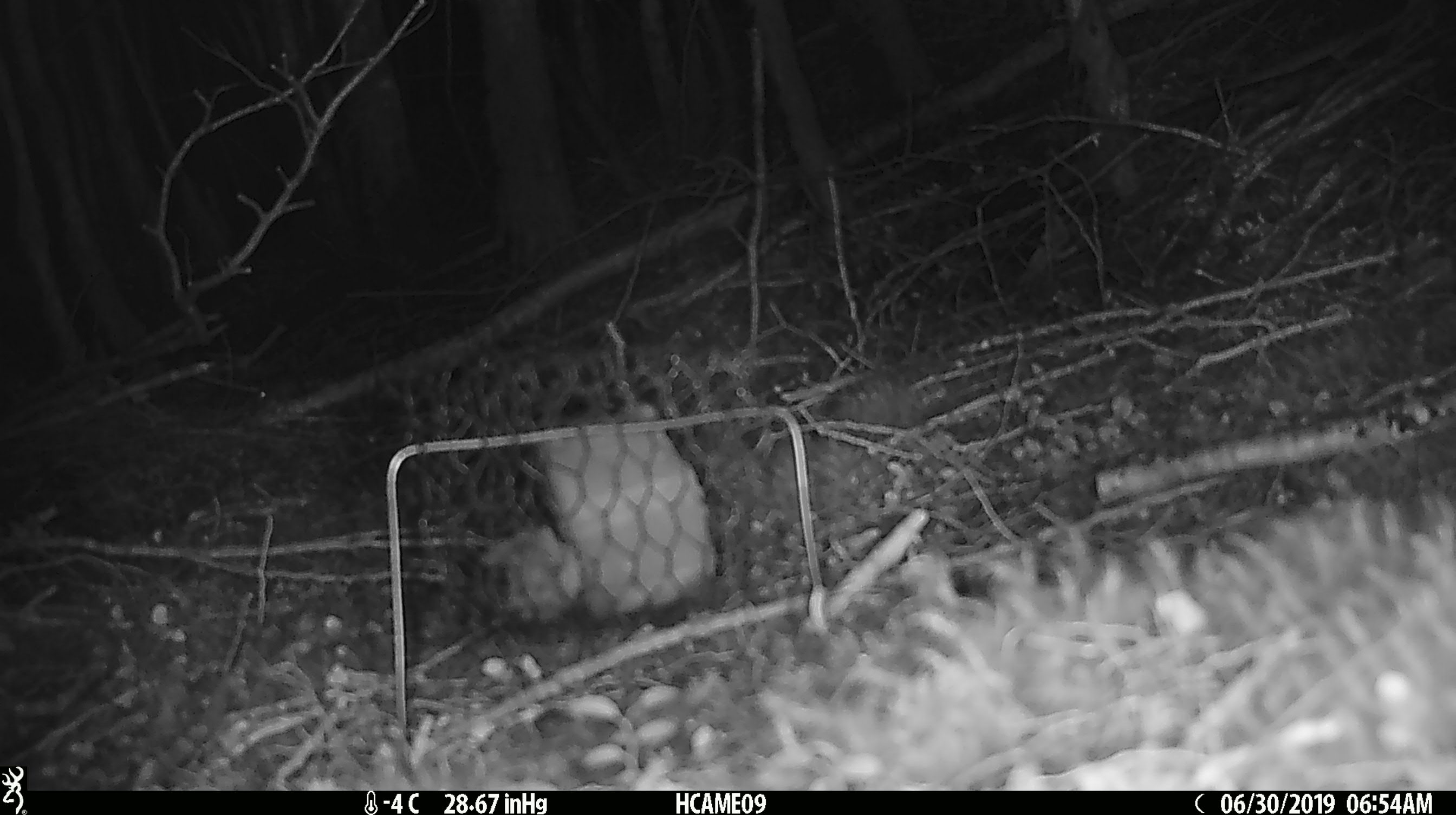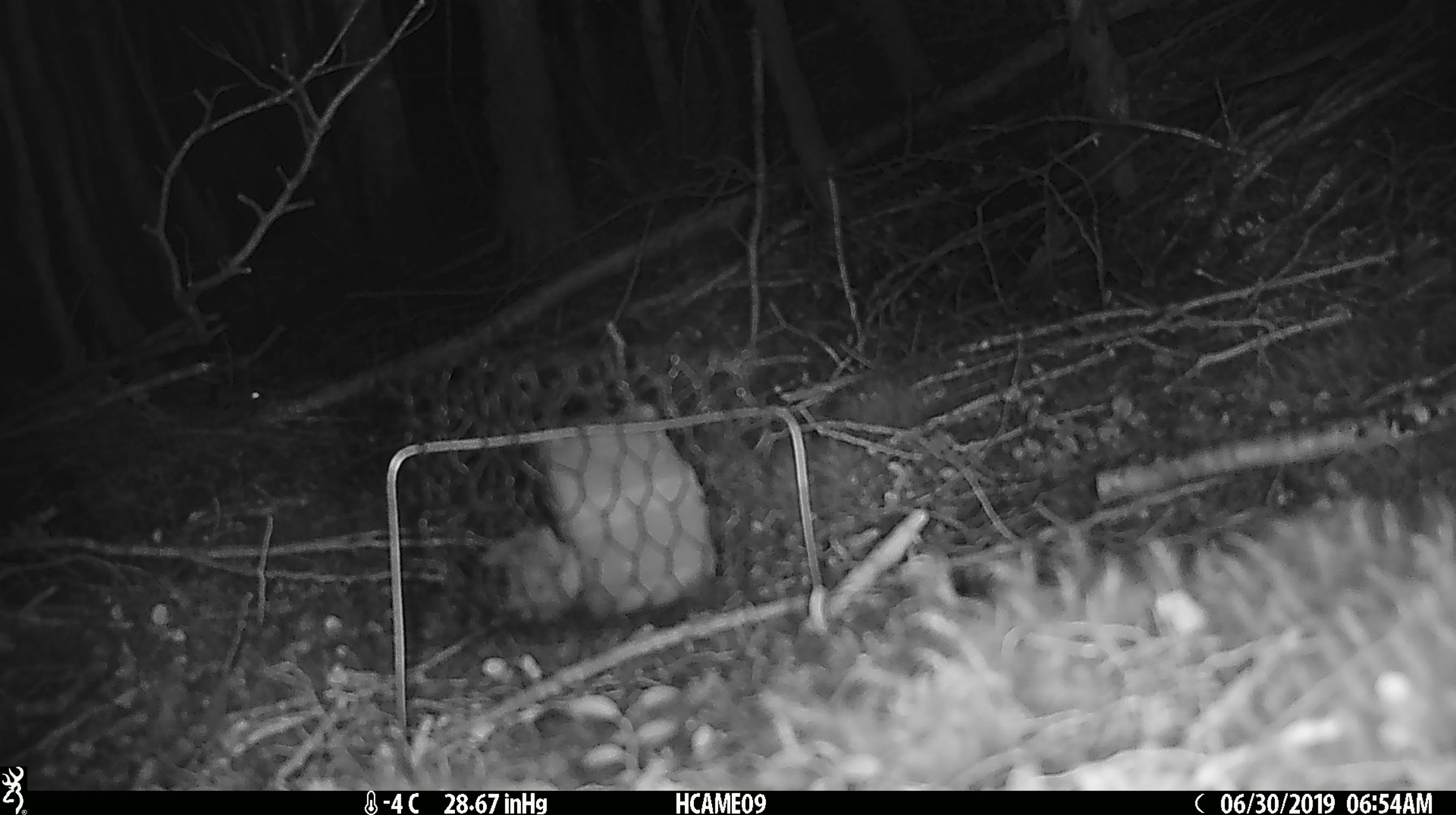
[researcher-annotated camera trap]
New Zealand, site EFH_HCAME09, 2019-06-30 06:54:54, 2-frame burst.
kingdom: Animalia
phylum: Chordata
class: Mammalia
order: Rodentia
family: Muridae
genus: Mus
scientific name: Mus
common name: mouse